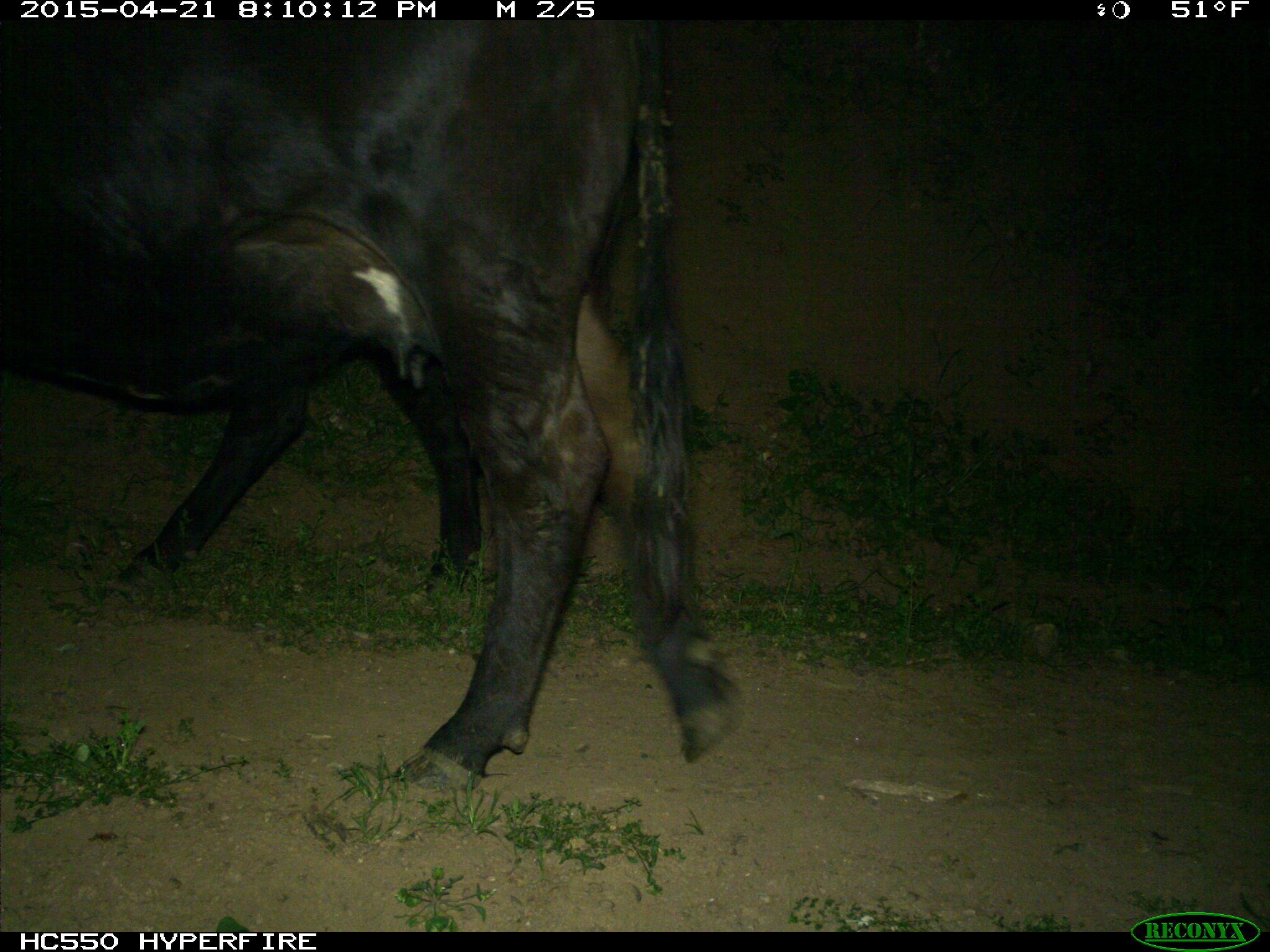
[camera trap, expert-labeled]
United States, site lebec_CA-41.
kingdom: Animalia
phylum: Chordata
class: Mammalia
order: Artiodactyla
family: Bovidae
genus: Bos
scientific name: Bos taurus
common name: domestic cow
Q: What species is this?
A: Bos taurus (domestic cow).